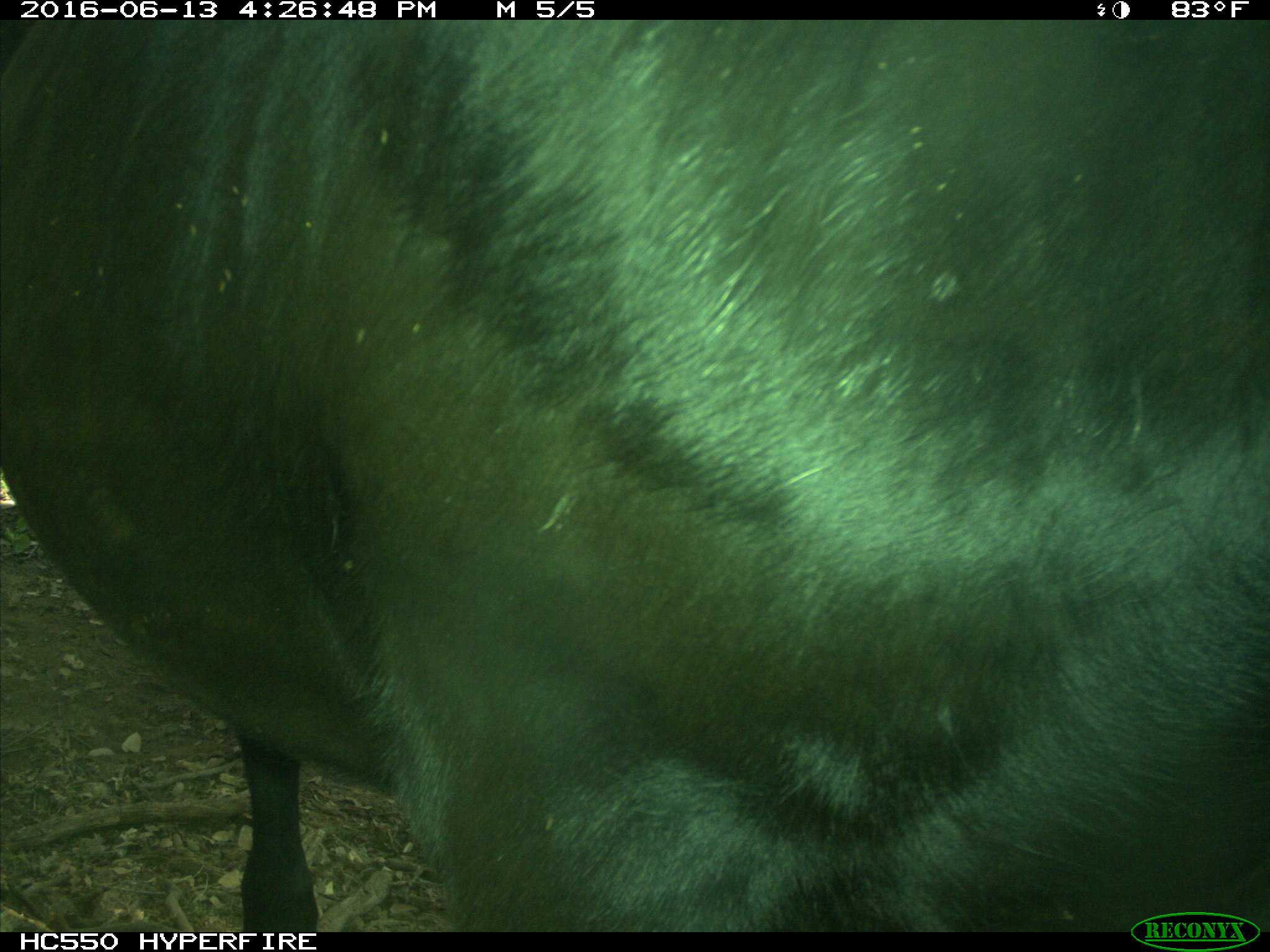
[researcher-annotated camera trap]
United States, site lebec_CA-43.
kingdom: Animalia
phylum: Chordata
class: Mammalia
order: Artiodactyla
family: Bovidae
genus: Bos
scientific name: Bos taurus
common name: domestic cow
Bos taurus (domestic cow).